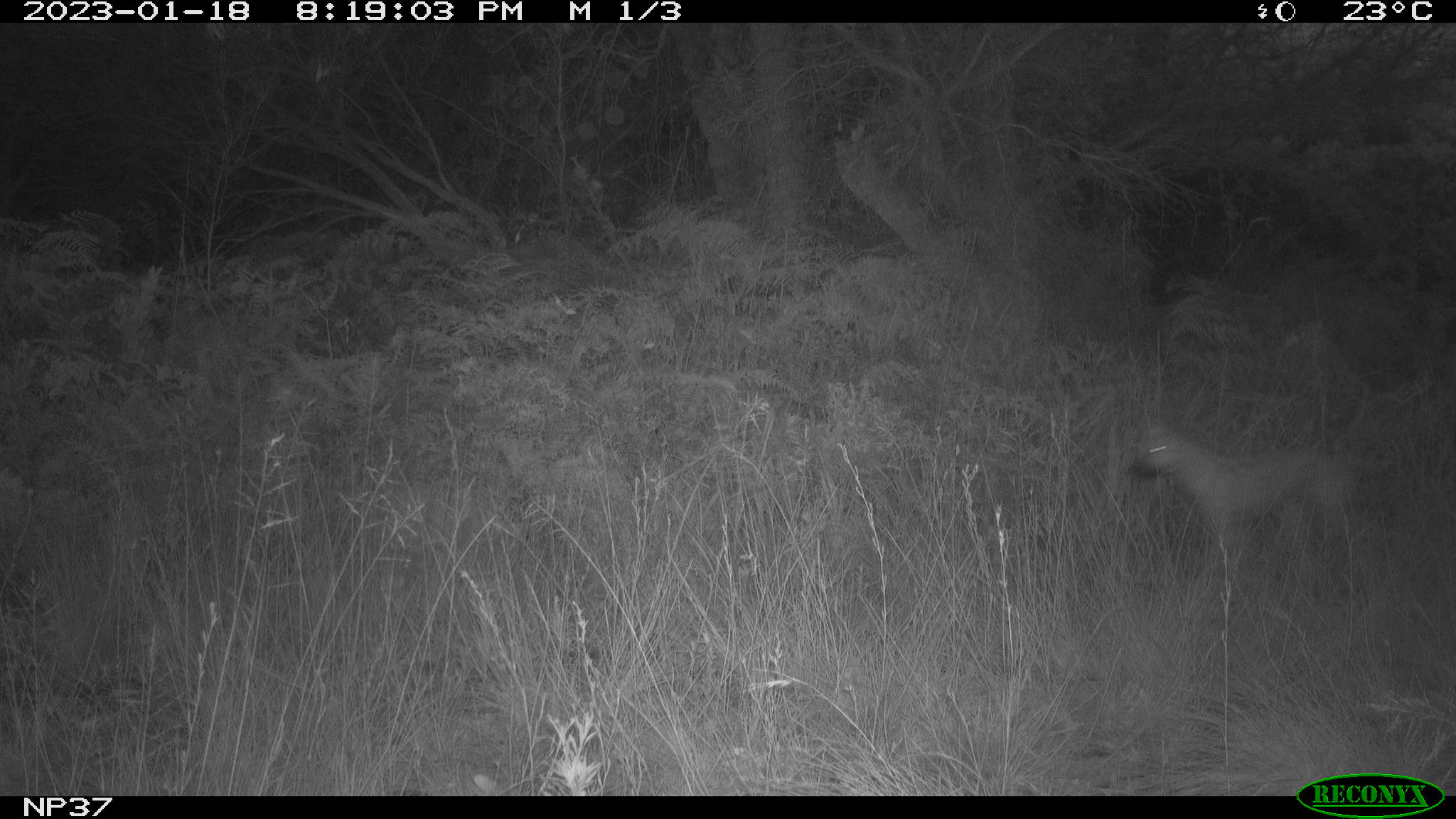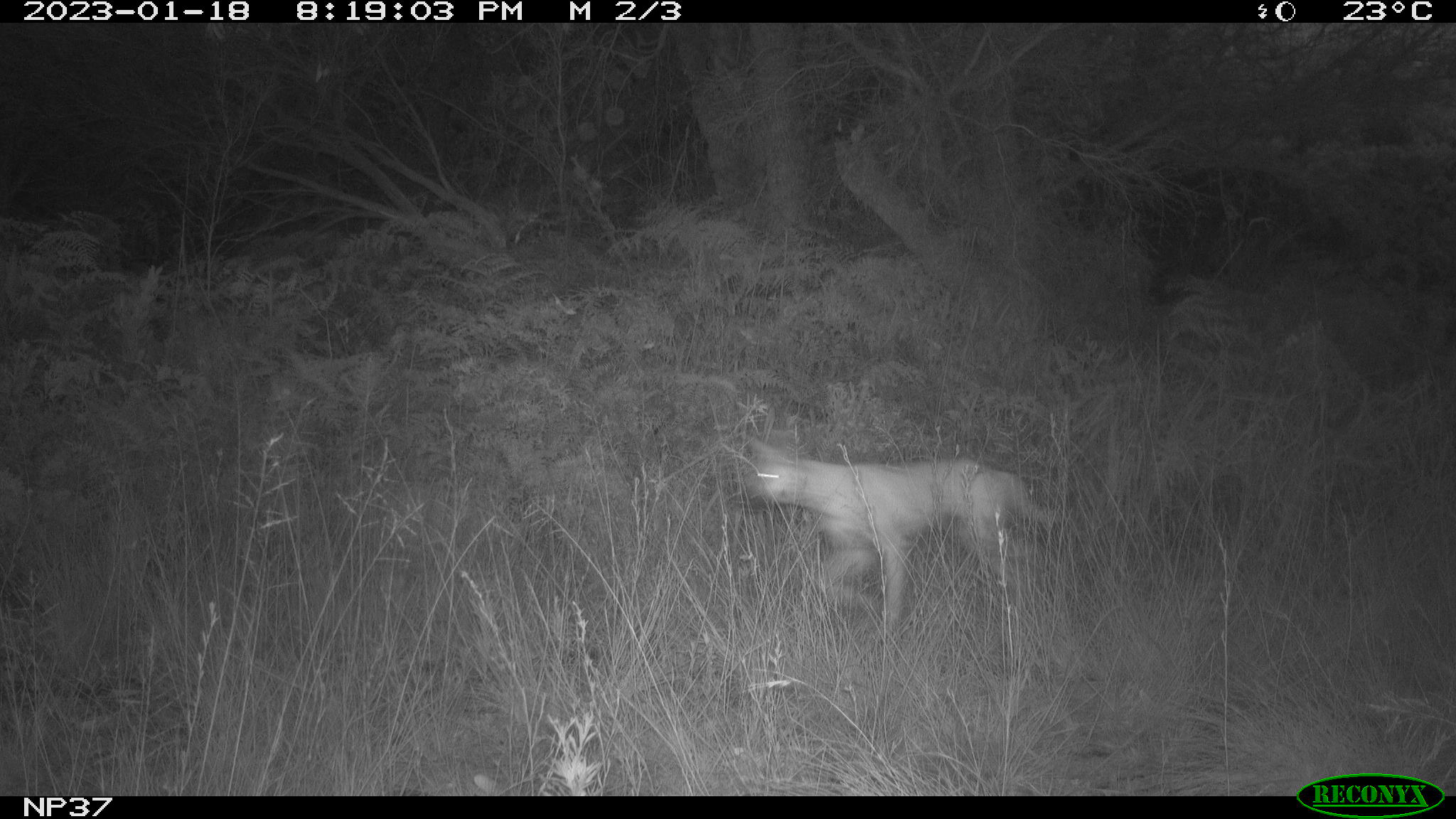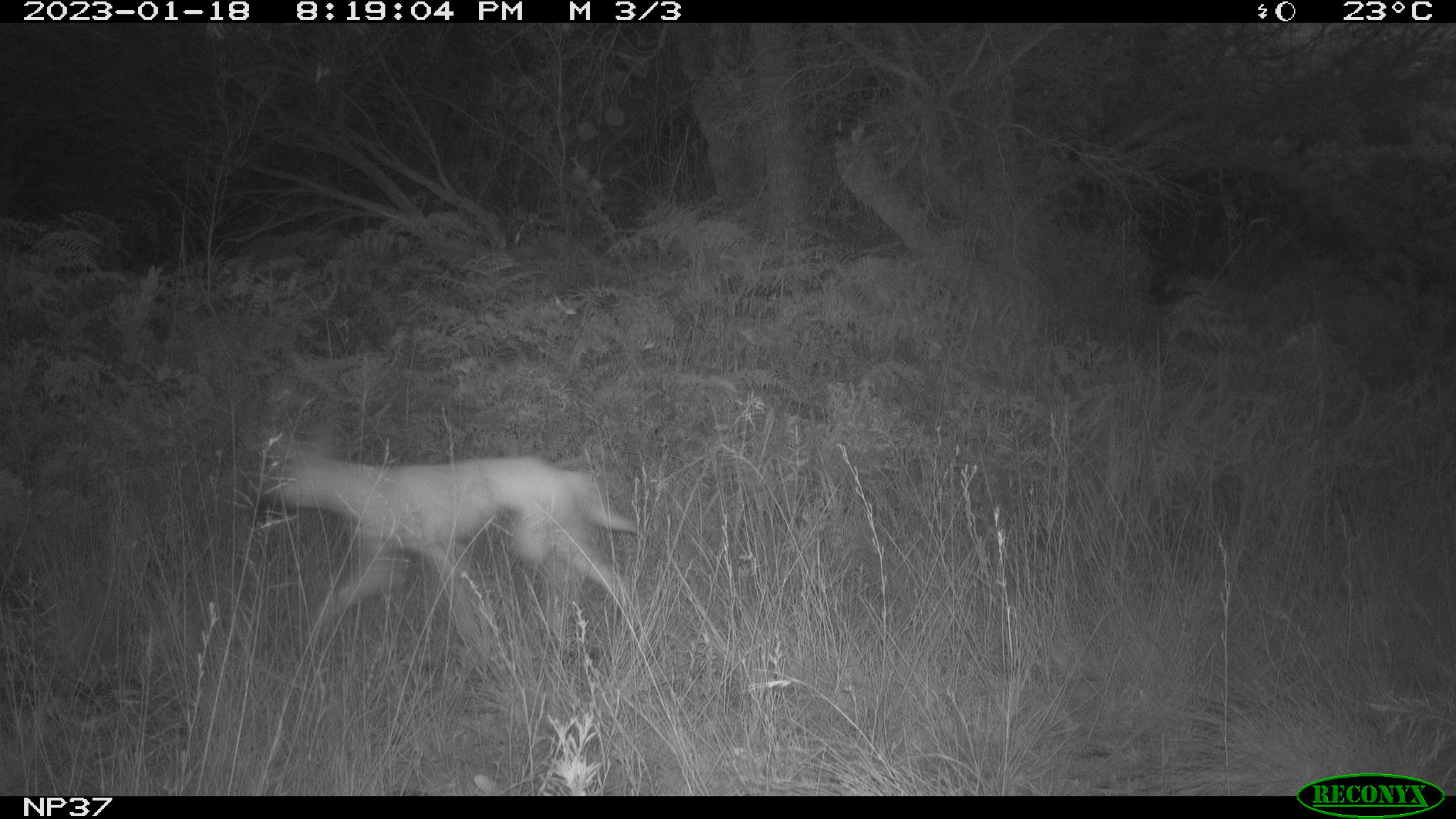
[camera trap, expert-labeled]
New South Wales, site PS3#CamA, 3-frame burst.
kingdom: Animalia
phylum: Chordata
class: Mammalia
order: Carnivora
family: Canidae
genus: Canis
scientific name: Canis familiaris dingo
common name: dingo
Dingo (Canis familiaris dingo).